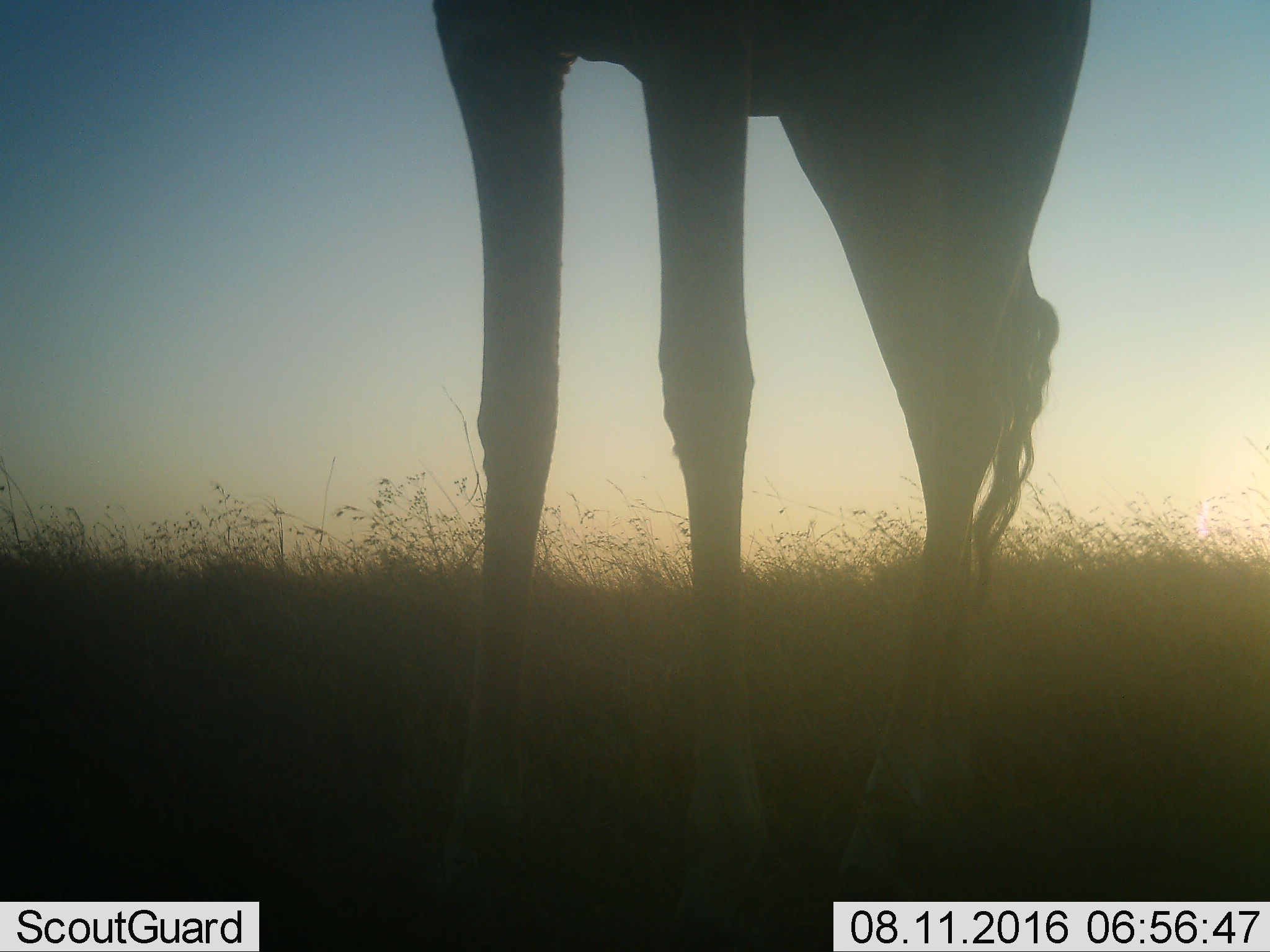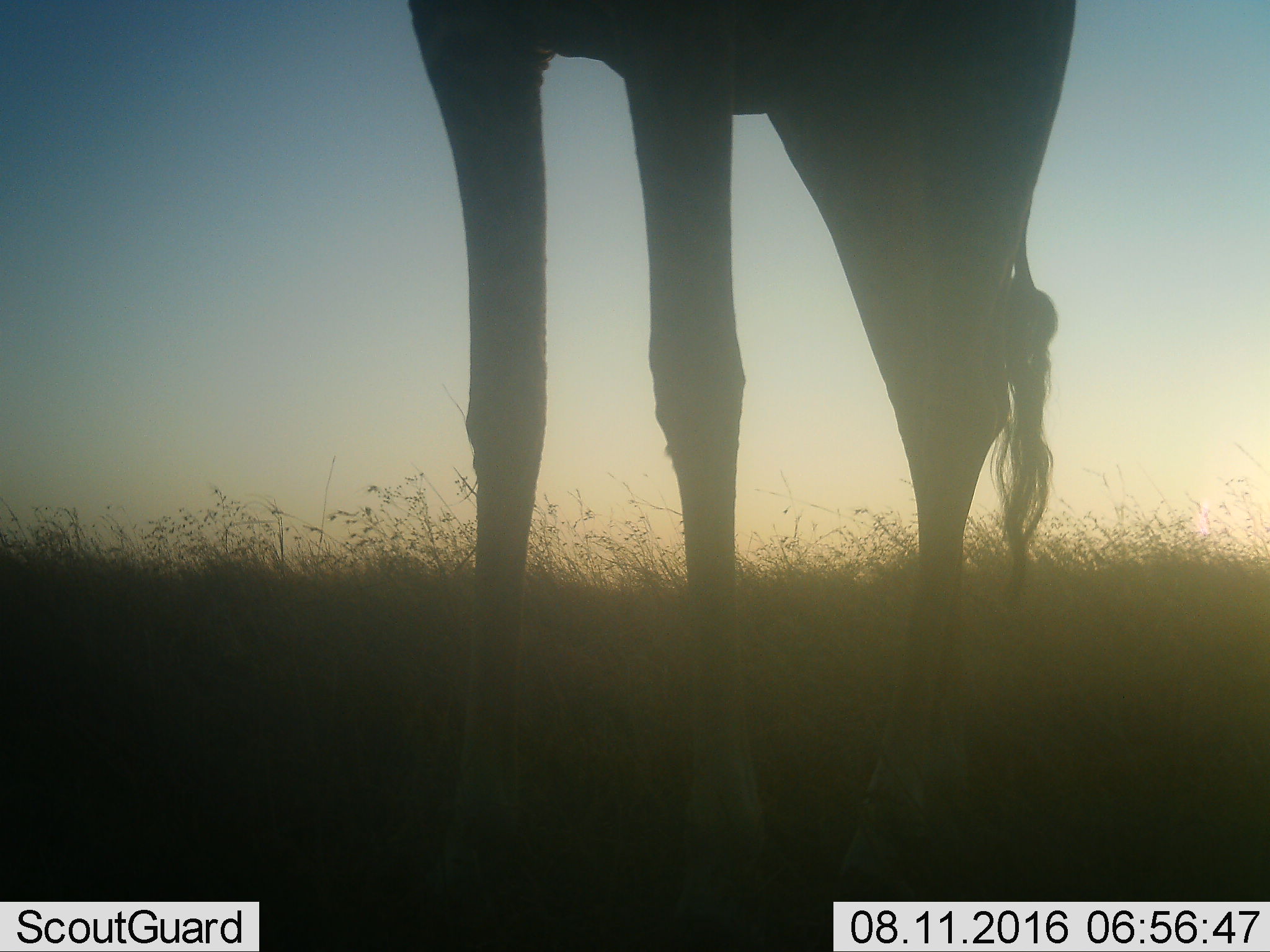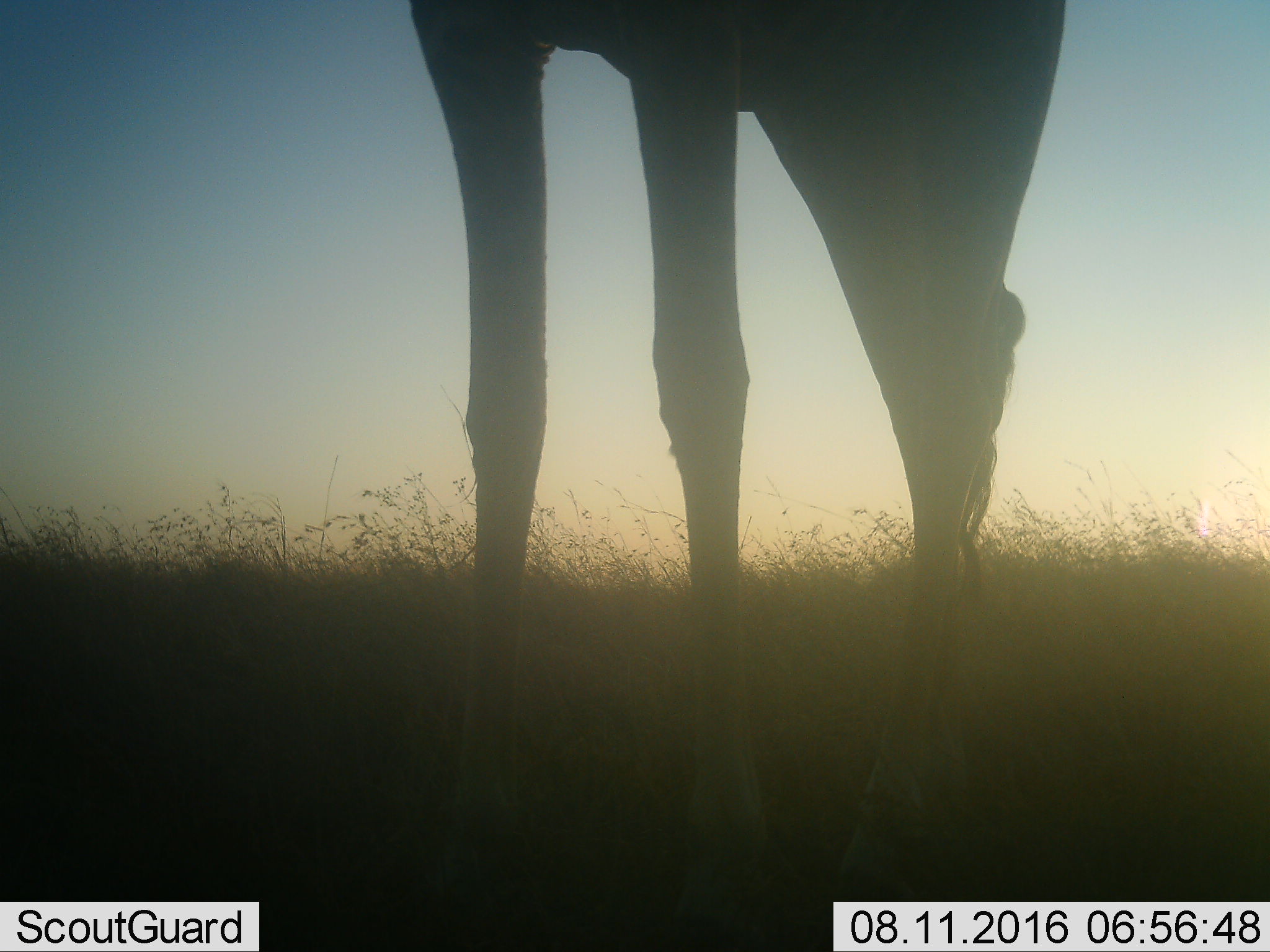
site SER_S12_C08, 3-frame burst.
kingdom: Animalia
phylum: Chordata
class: Mammalia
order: Artiodactyla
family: Giraffidae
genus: Giraffa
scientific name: Giraffa camelopardalis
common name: giraffe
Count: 1.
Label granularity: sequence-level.